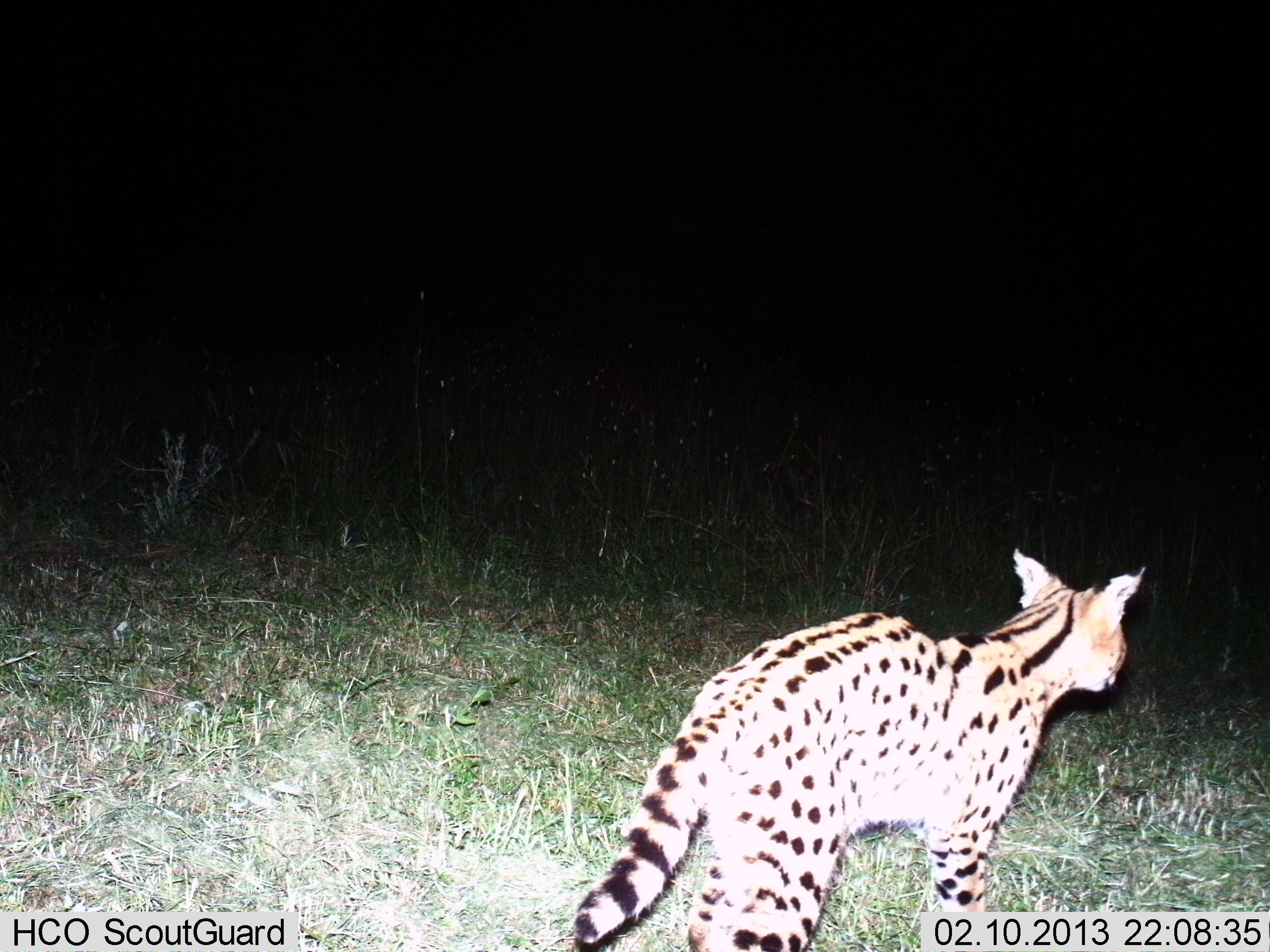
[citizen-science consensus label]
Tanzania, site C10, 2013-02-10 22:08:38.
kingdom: Animalia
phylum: Chordata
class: Mammalia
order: Carnivora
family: Felidae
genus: Leptailurus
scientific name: Leptailurus serval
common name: serval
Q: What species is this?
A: Serval (Leptailurus serval).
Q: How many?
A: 1.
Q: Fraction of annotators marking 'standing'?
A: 30%.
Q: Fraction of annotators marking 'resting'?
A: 0%.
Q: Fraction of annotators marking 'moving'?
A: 73%.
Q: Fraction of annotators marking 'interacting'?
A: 0%.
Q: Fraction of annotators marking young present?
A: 0%.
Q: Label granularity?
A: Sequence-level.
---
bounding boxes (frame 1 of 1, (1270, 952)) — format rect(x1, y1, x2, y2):
animal: rect(571, 547, 1147, 952)